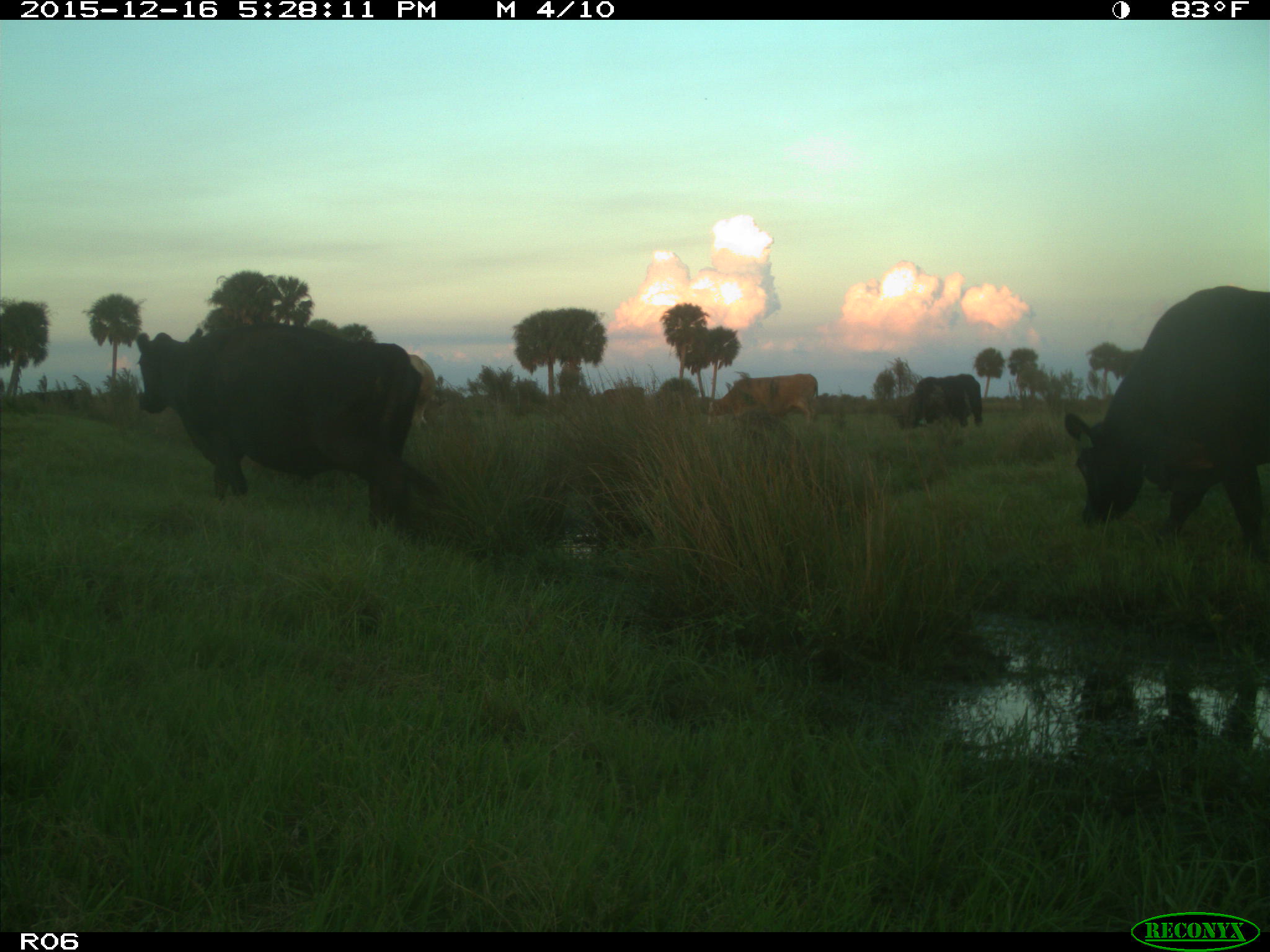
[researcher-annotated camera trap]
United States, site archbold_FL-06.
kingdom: Animalia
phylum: Chordata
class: Mammalia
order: Artiodactyla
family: Bovidae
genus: Bos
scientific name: Bos taurus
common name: domestic cow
Bos taurus (domestic cow).